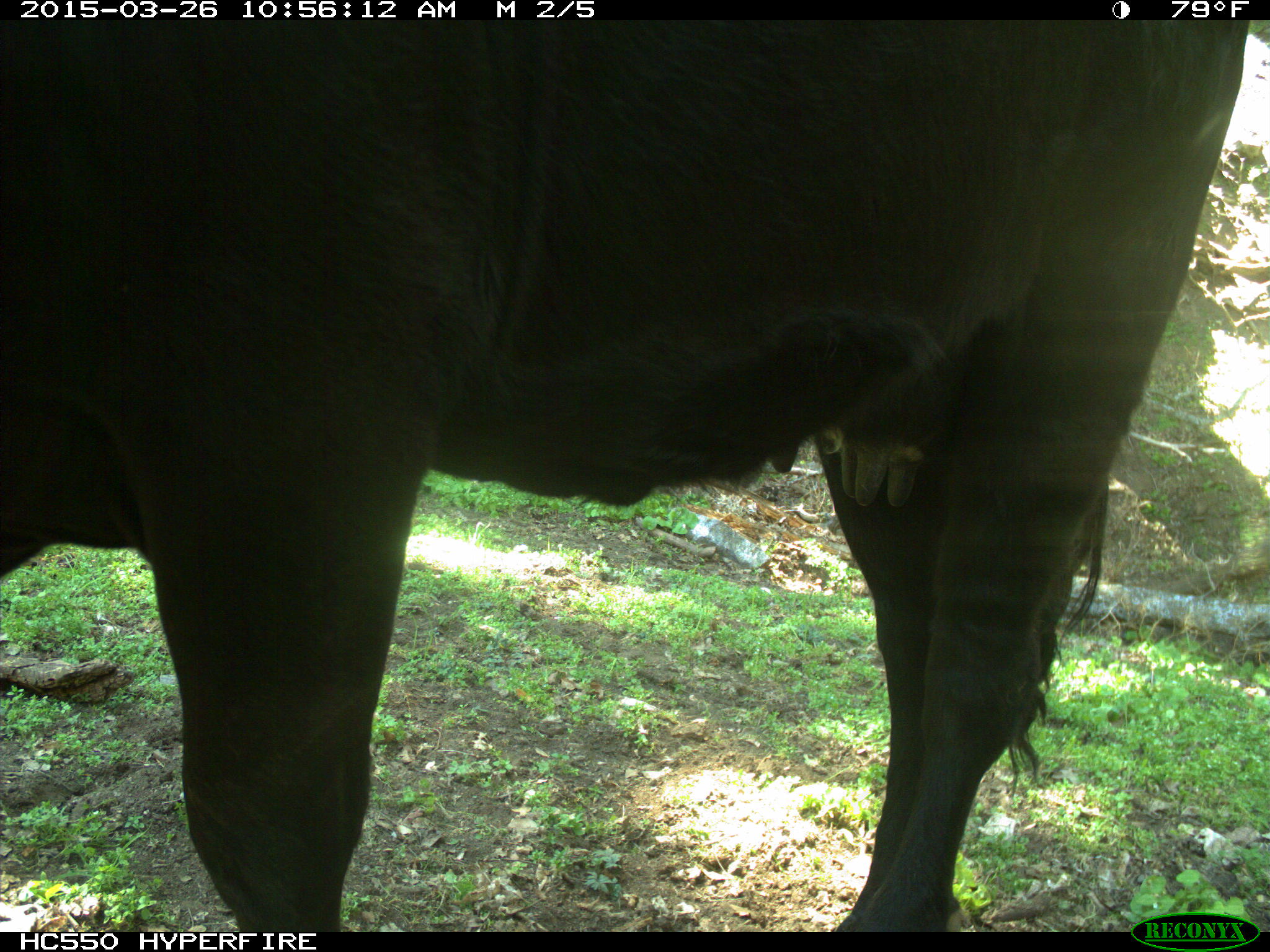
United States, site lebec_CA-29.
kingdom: Animalia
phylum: Chordata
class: Mammalia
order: Artiodactyla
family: Bovidae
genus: Bos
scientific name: Bos taurus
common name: domestic cow